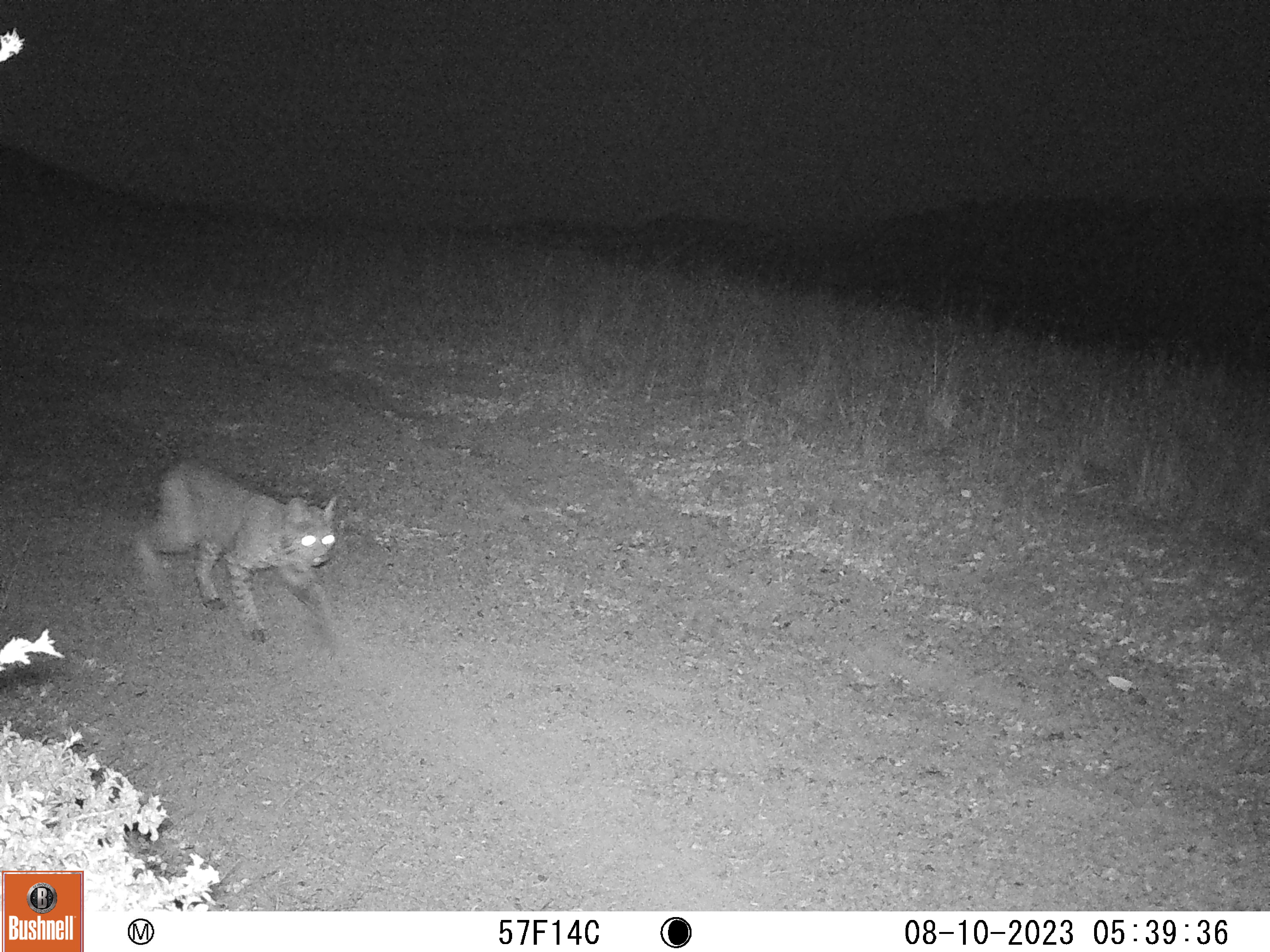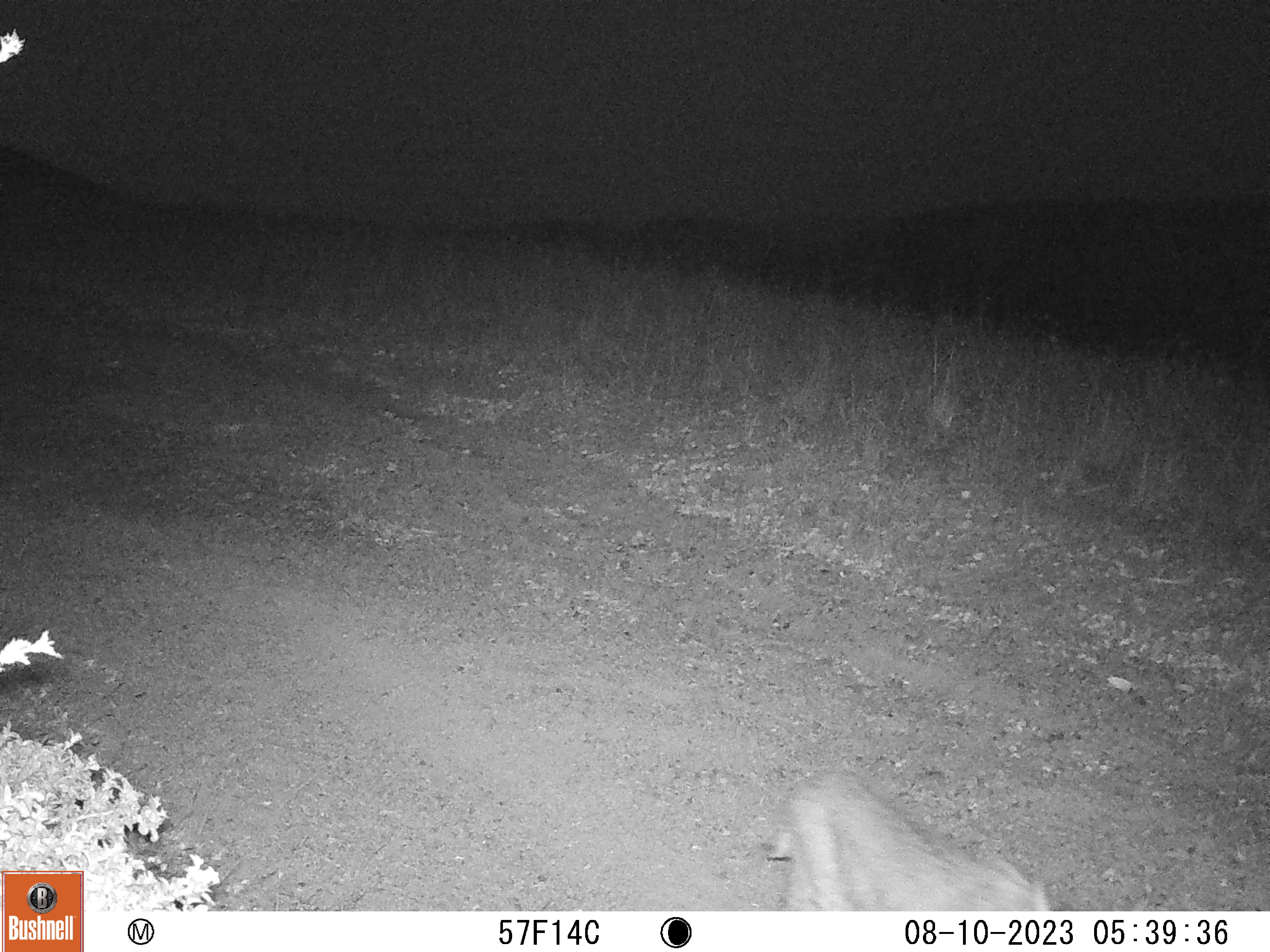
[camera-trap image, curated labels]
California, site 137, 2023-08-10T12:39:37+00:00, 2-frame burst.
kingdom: Animalia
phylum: Chordata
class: Mammalia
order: Carnivora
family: Felidae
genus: Lynx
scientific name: Lynx rufus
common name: bobcat